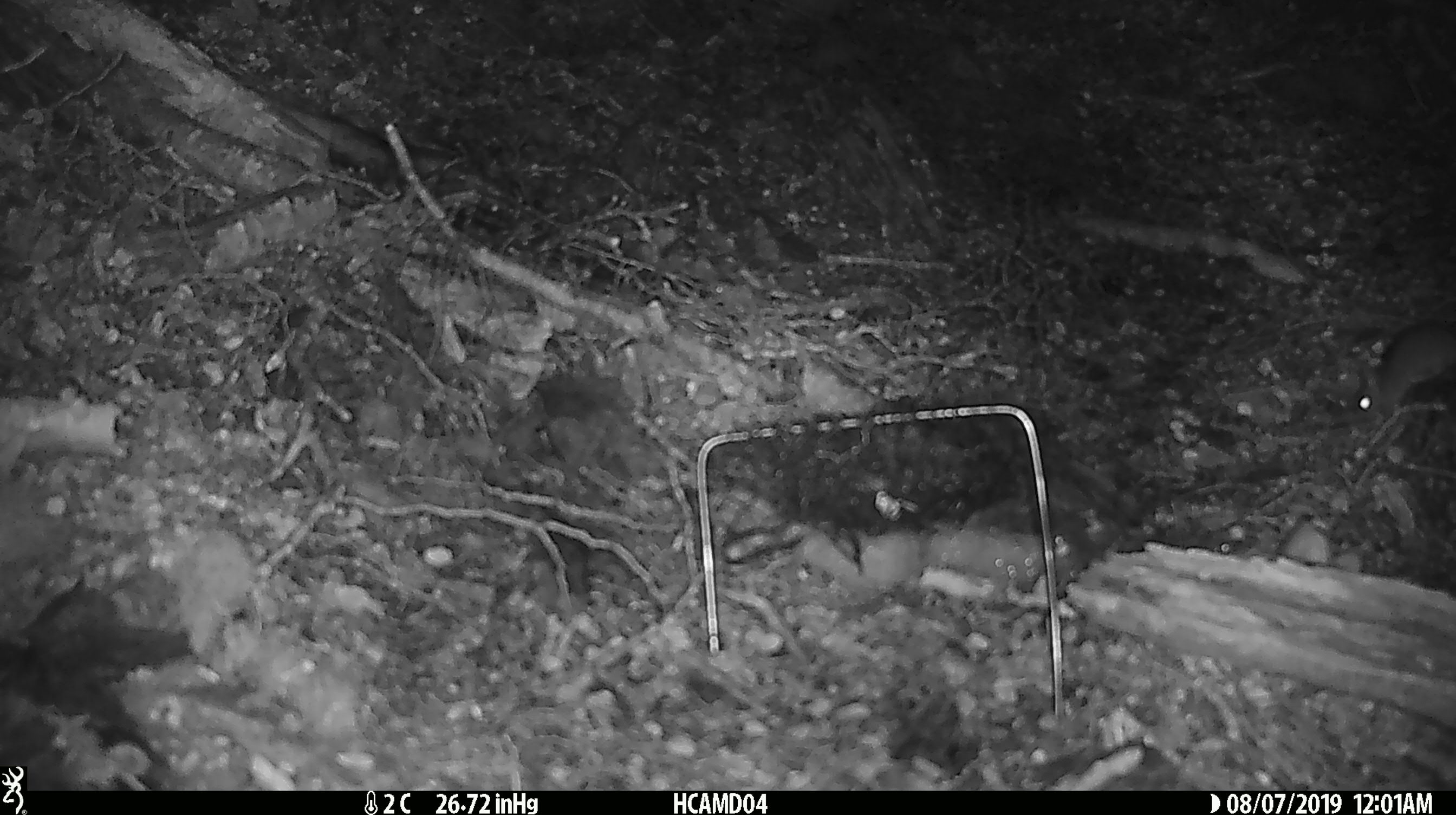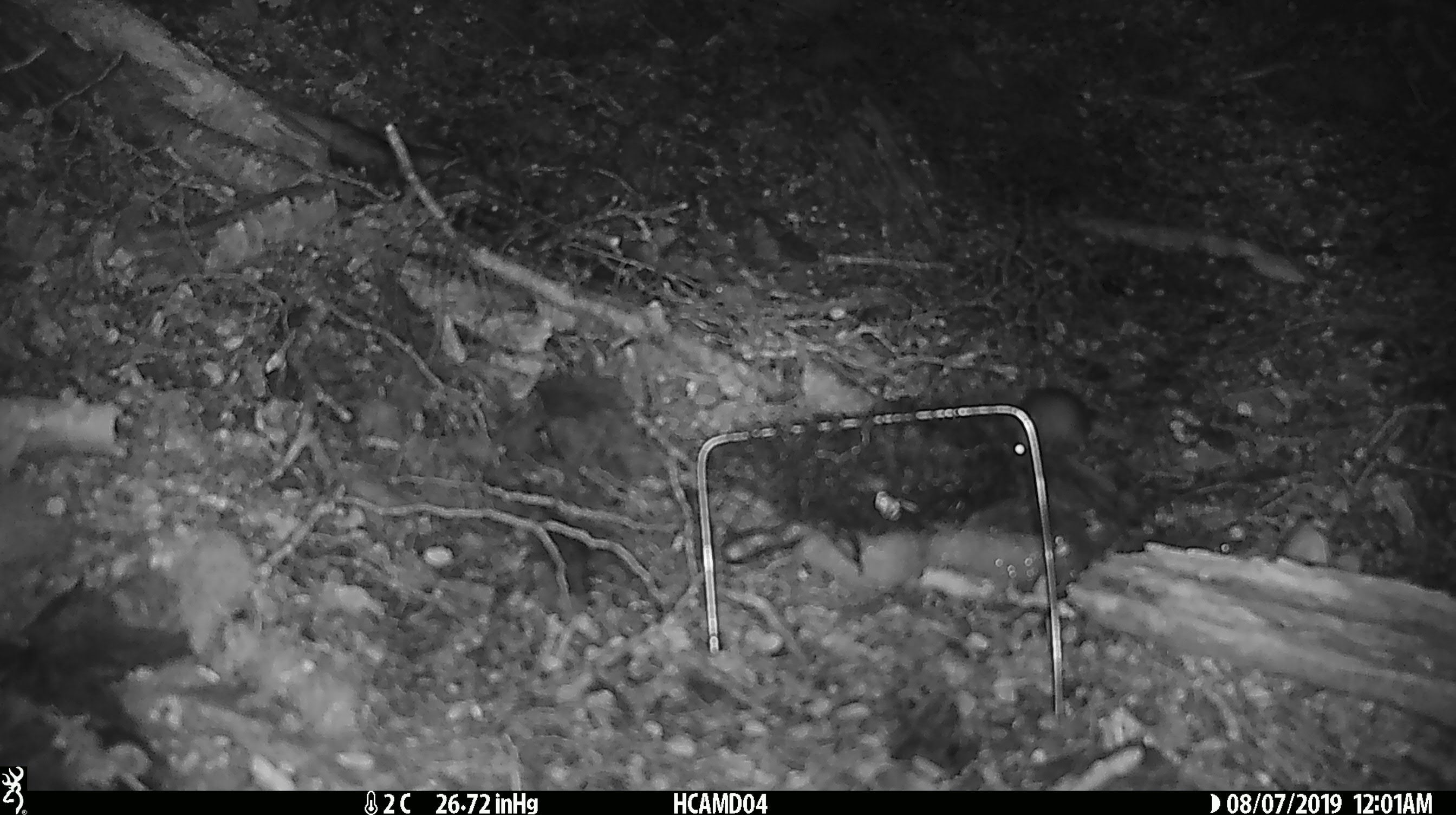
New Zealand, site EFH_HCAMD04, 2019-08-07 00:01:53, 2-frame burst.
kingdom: Animalia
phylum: Chordata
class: Mammalia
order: Rodentia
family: Muridae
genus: Mus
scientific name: Mus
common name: mouse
Mouse (Mus).